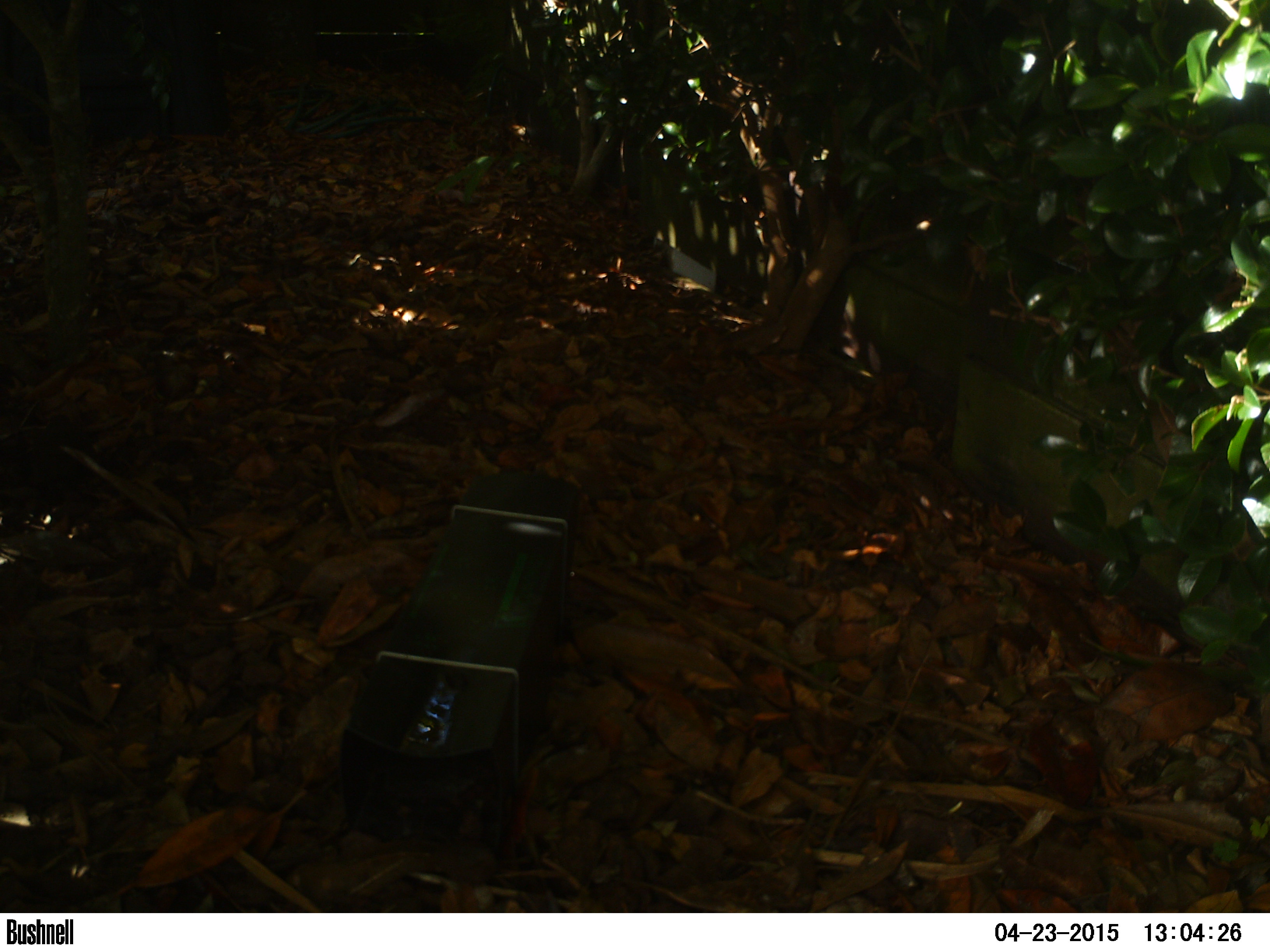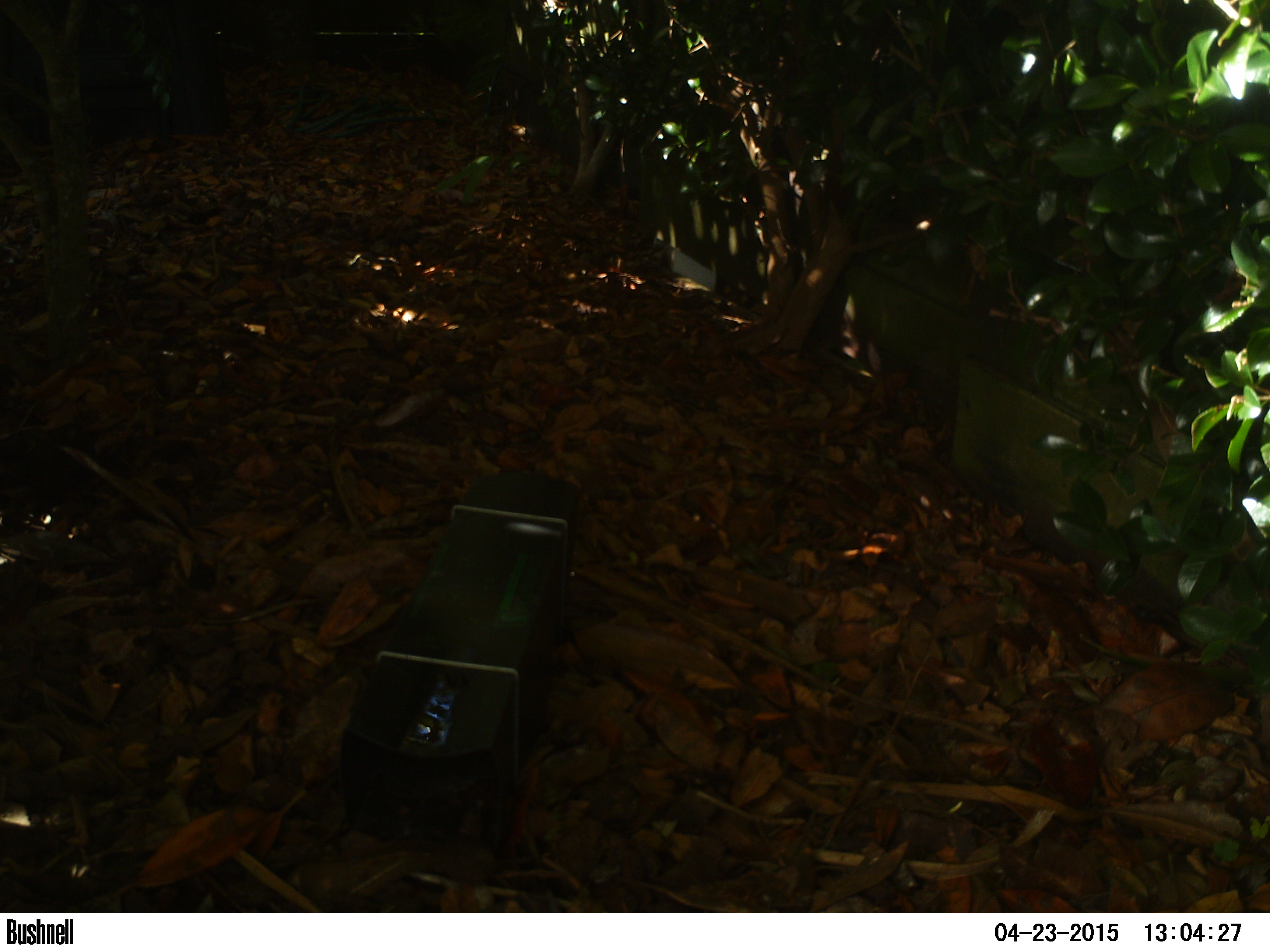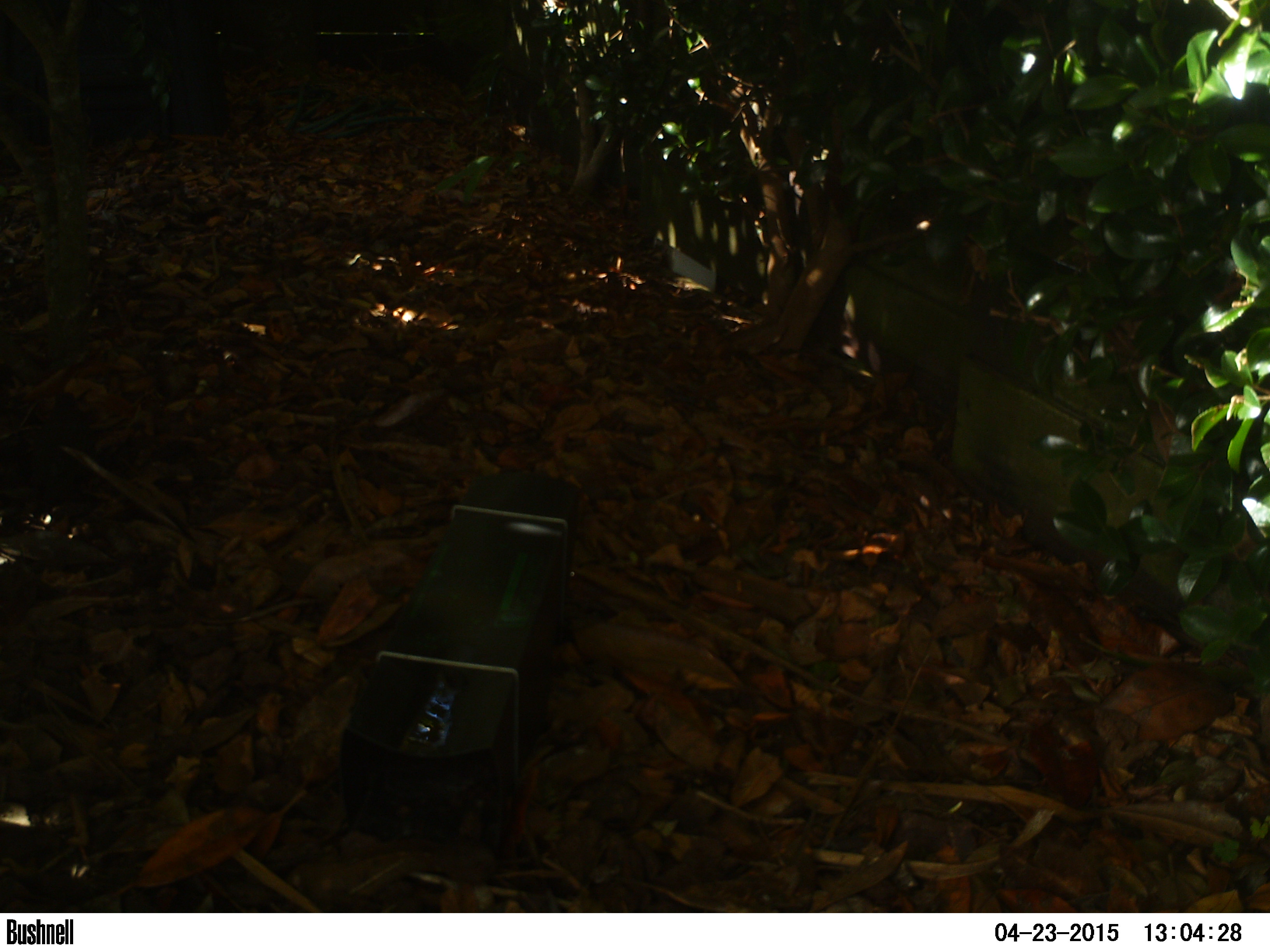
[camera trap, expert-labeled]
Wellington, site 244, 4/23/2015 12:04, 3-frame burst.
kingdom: Animalia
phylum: Chordata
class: Aves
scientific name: Aves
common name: bird